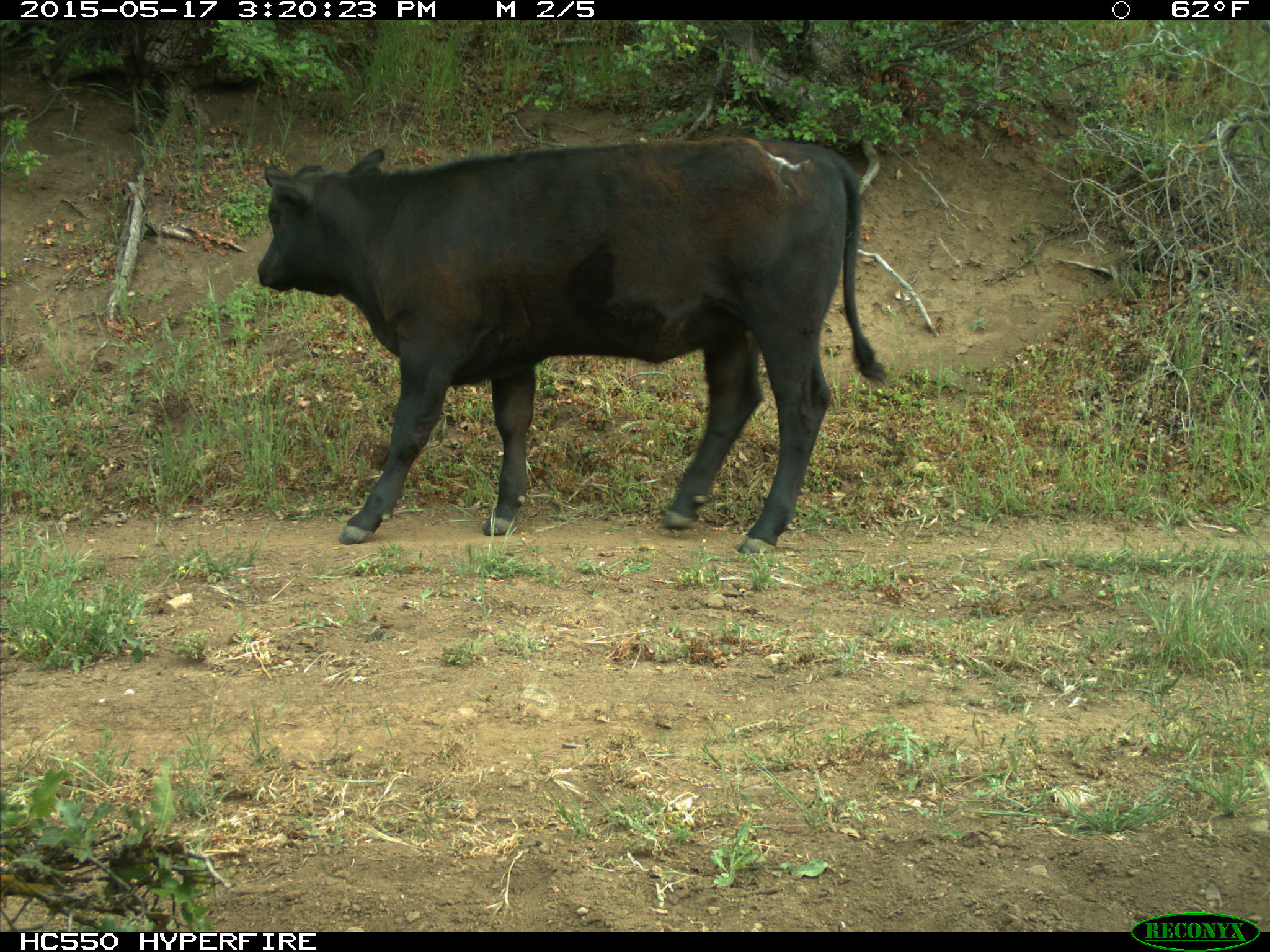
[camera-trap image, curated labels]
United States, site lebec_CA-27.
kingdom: Animalia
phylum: Chordata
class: Mammalia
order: Artiodactyla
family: Bovidae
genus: Bos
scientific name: Bos taurus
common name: domestic cow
Bos taurus (domestic cow).